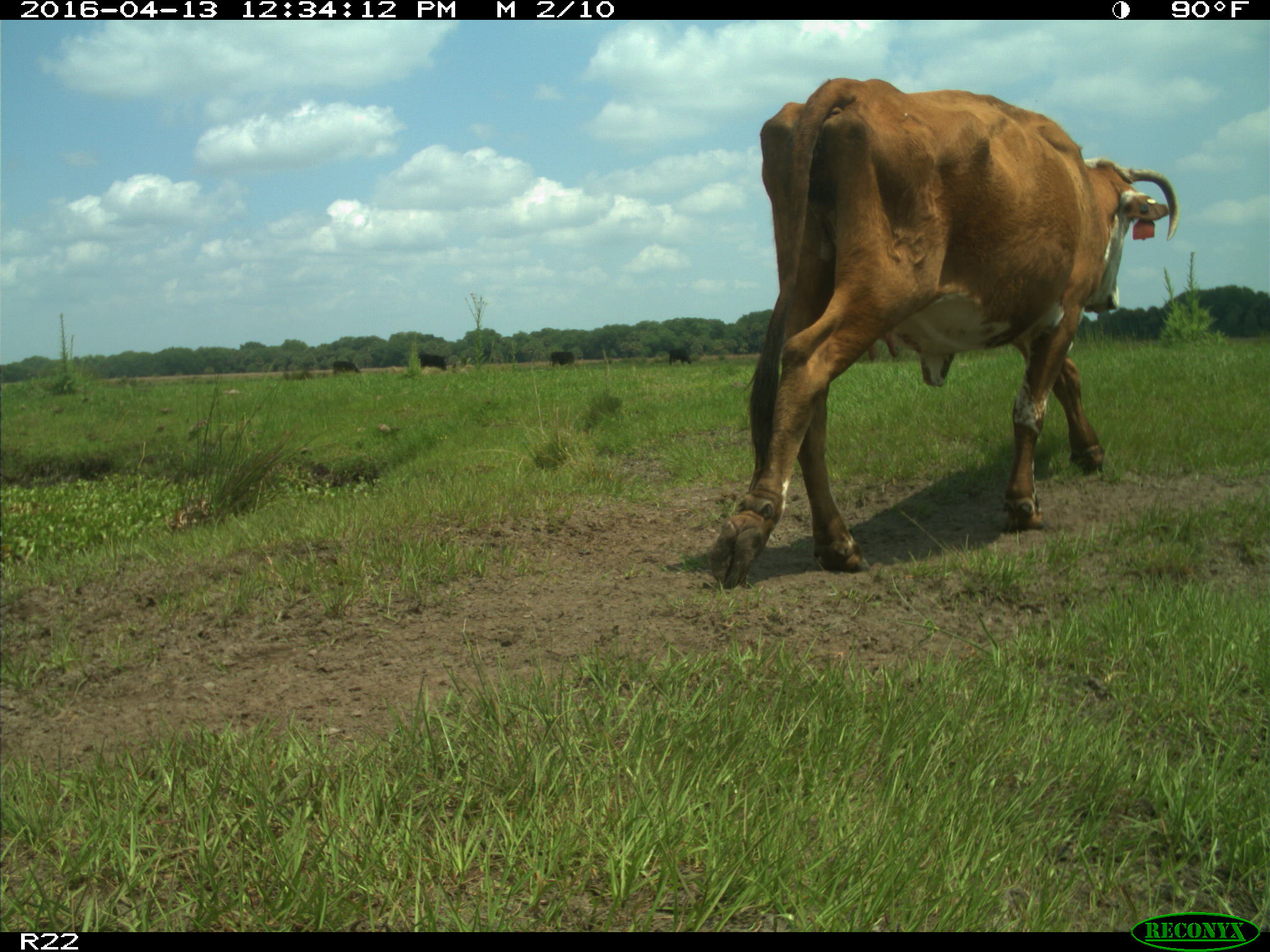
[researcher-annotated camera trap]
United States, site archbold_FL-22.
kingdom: Animalia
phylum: Chordata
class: Mammalia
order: Artiodactyla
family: Bovidae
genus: Bos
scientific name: Bos taurus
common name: domestic cow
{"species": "Bos taurus (domestic cow)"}